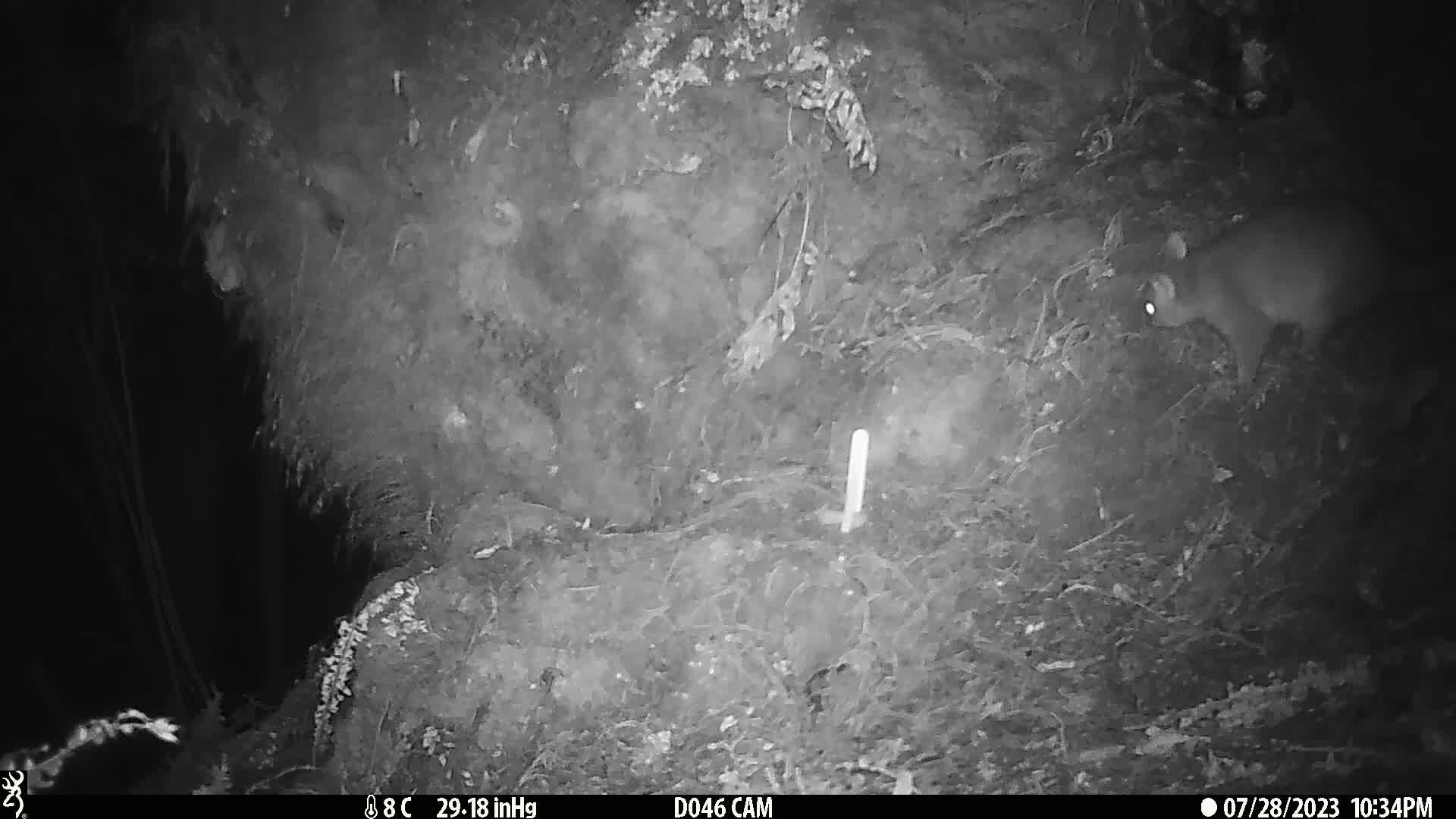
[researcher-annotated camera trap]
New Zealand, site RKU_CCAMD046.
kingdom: Animalia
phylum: Chordata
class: Mammalia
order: Diprotodontia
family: Phalangeridae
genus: Trichosurus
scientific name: Trichosurus vulpecula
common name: common brushtail possum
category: possum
Possum (common brushtail possum) (Trichosurus vulpecula).